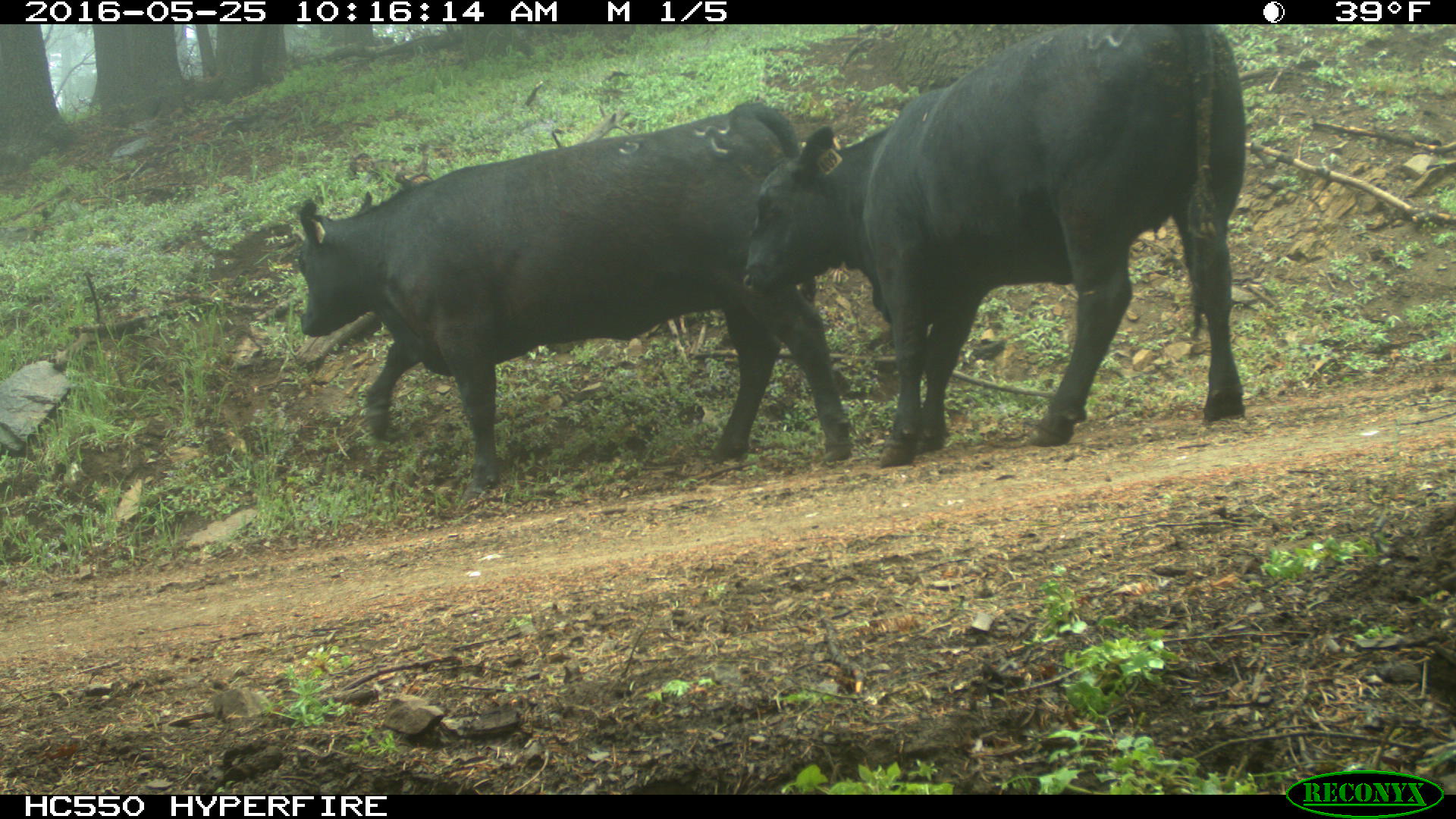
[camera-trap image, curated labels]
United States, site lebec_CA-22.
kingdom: Animalia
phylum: Chordata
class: Mammalia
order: Artiodactyla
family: Bovidae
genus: Bos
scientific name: Bos taurus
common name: domestic cow